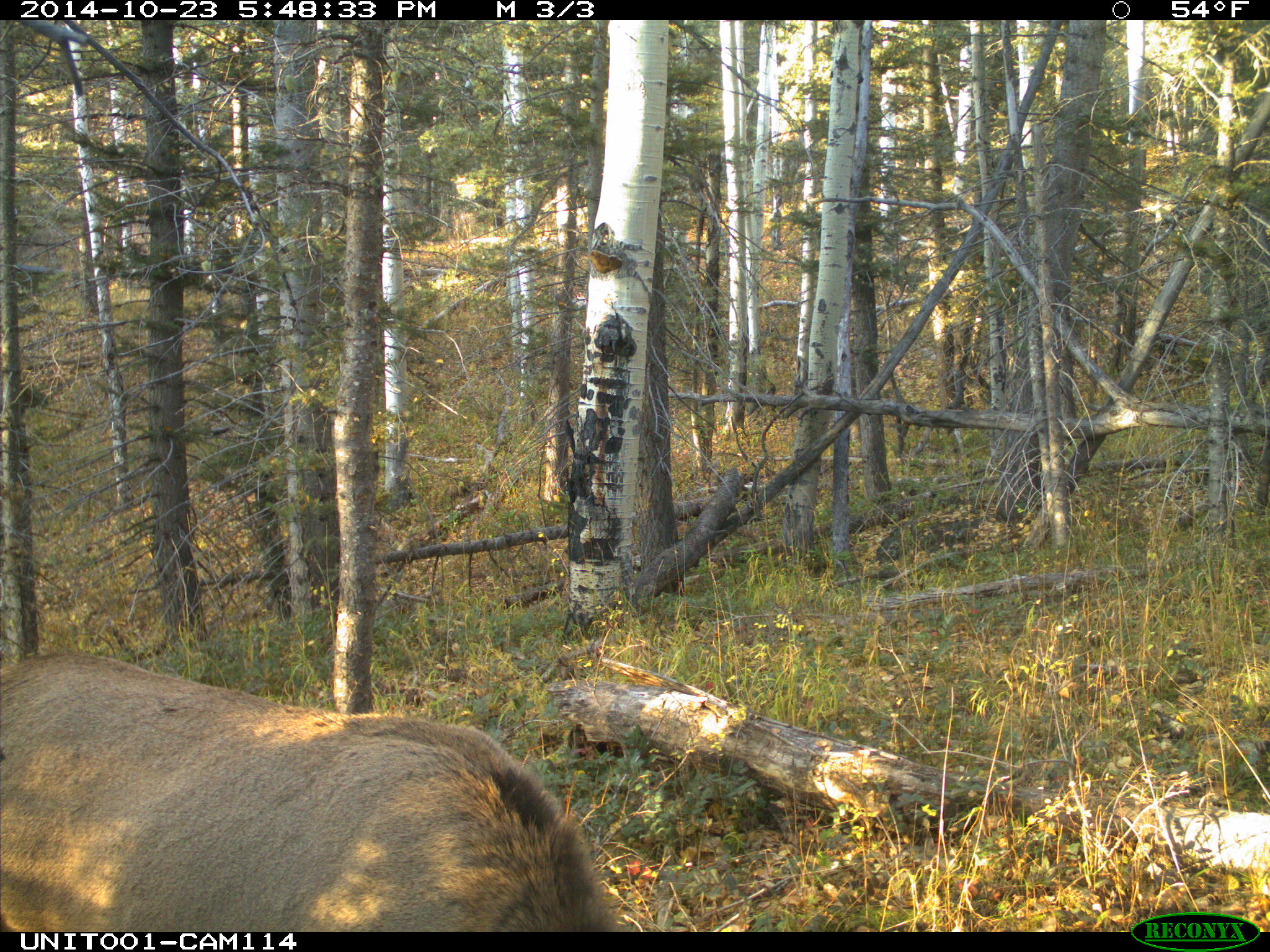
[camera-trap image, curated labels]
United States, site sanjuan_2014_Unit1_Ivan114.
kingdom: Animalia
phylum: Chordata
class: Mammalia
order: Artiodactyla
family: Cervidae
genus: Cervus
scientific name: Cervus elaphus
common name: red deer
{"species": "Cervus elaphus (red deer)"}